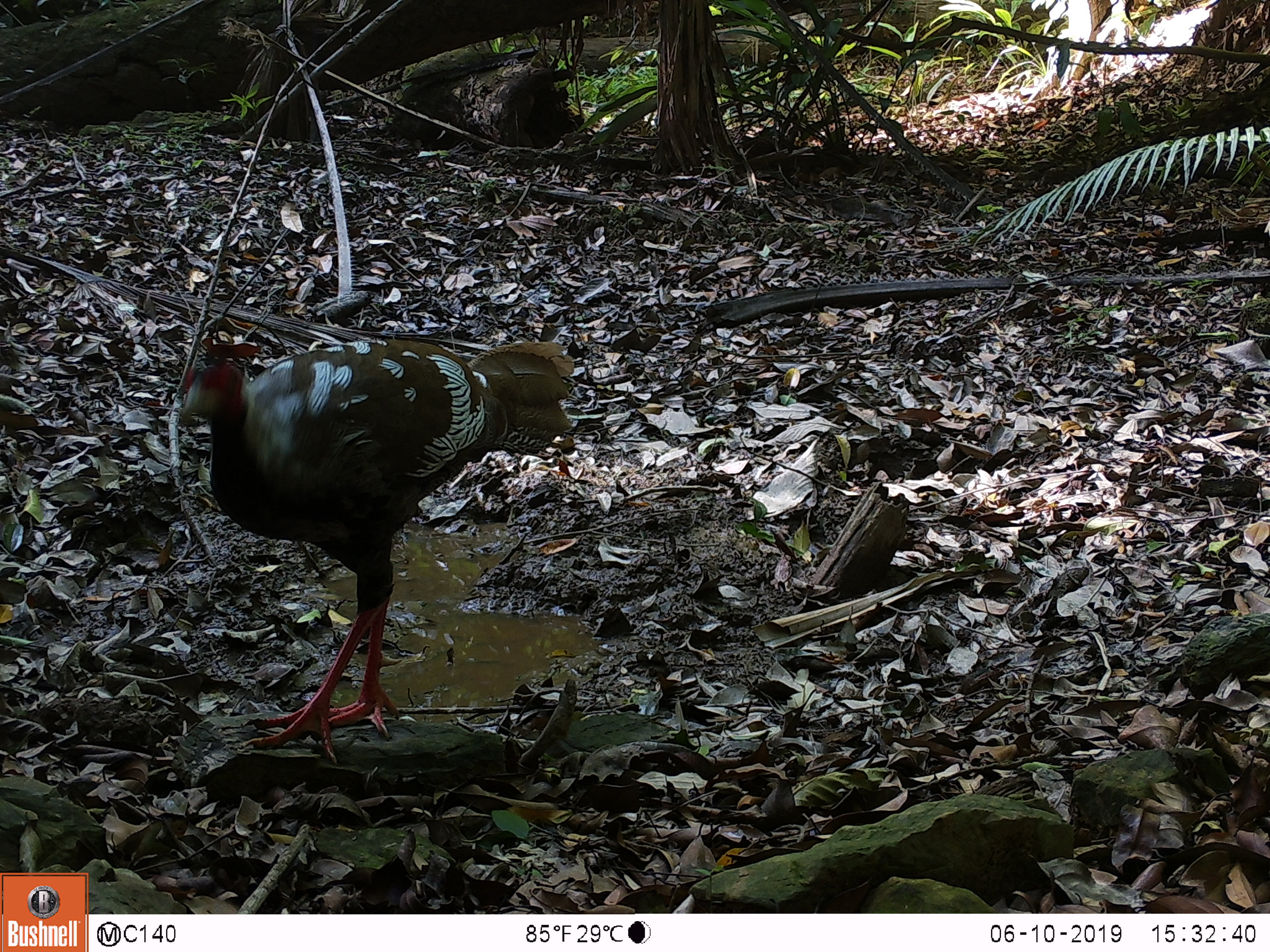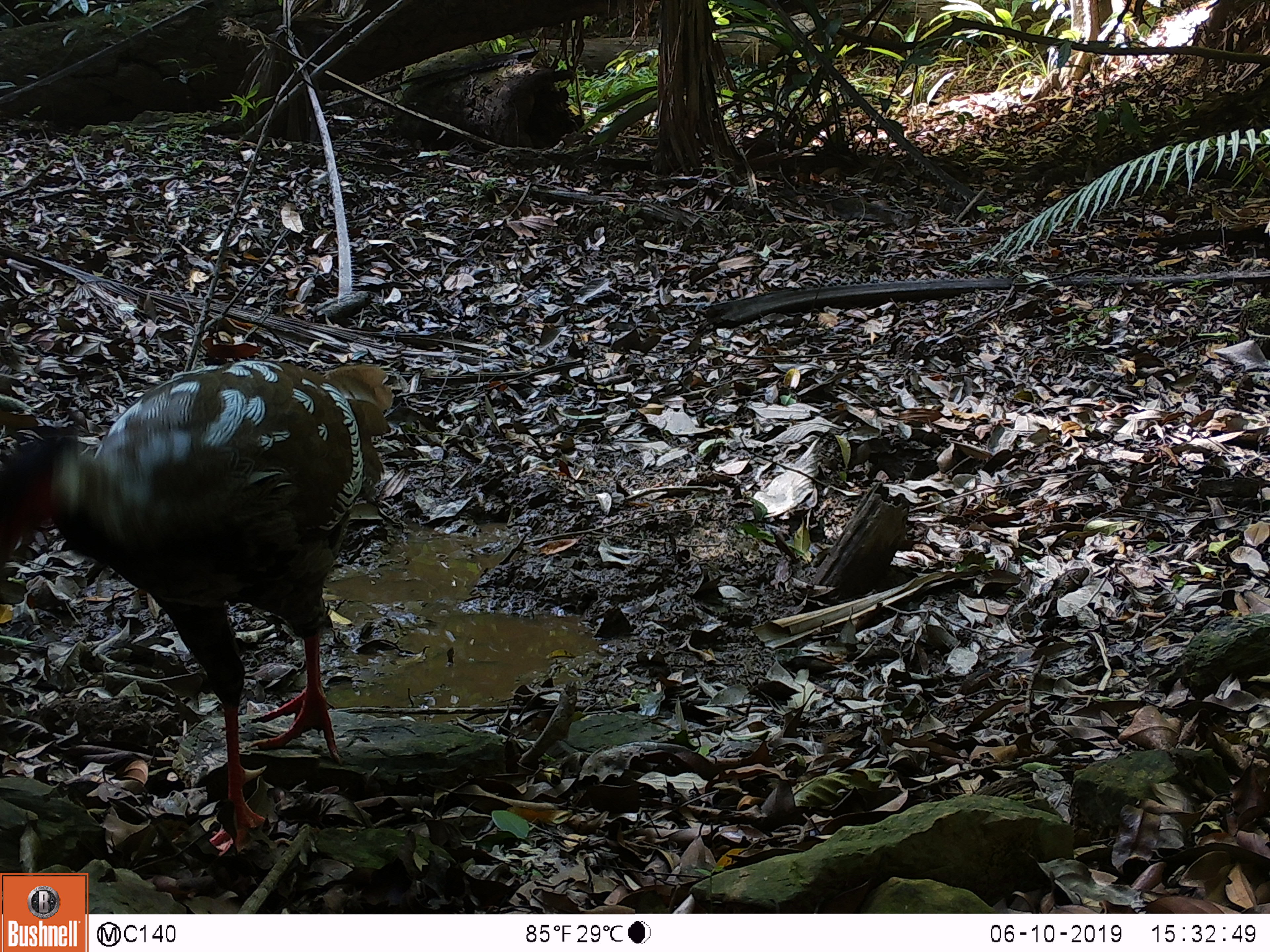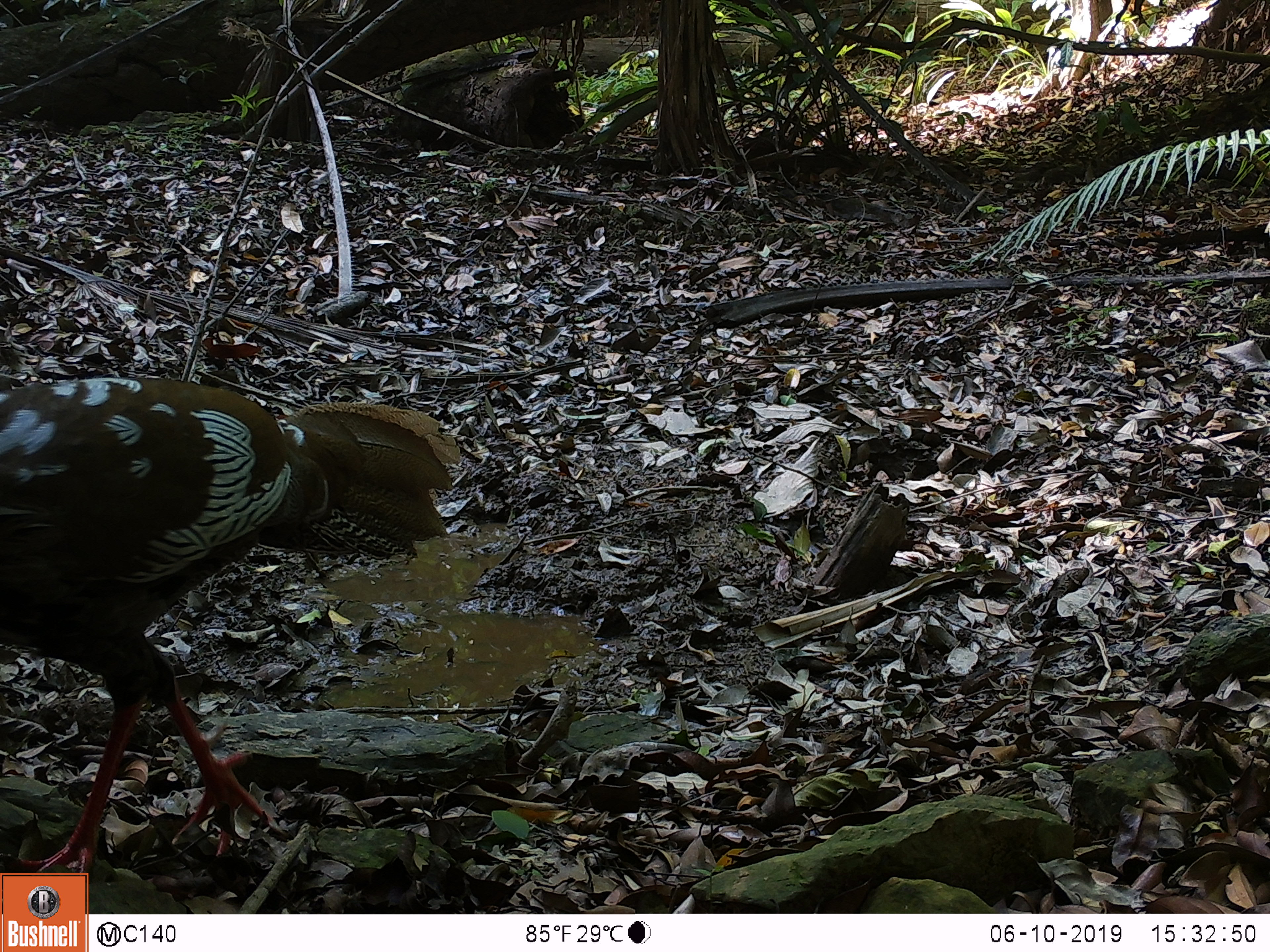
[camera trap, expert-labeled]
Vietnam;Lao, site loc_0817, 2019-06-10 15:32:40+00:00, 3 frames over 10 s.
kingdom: Animalia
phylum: Chordata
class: Aves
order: Galliformes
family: Phasianidae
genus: Lophura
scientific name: Lophura nycthemera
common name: silver pheasant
Silver pheasant (Lophura nycthemera). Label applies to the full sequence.